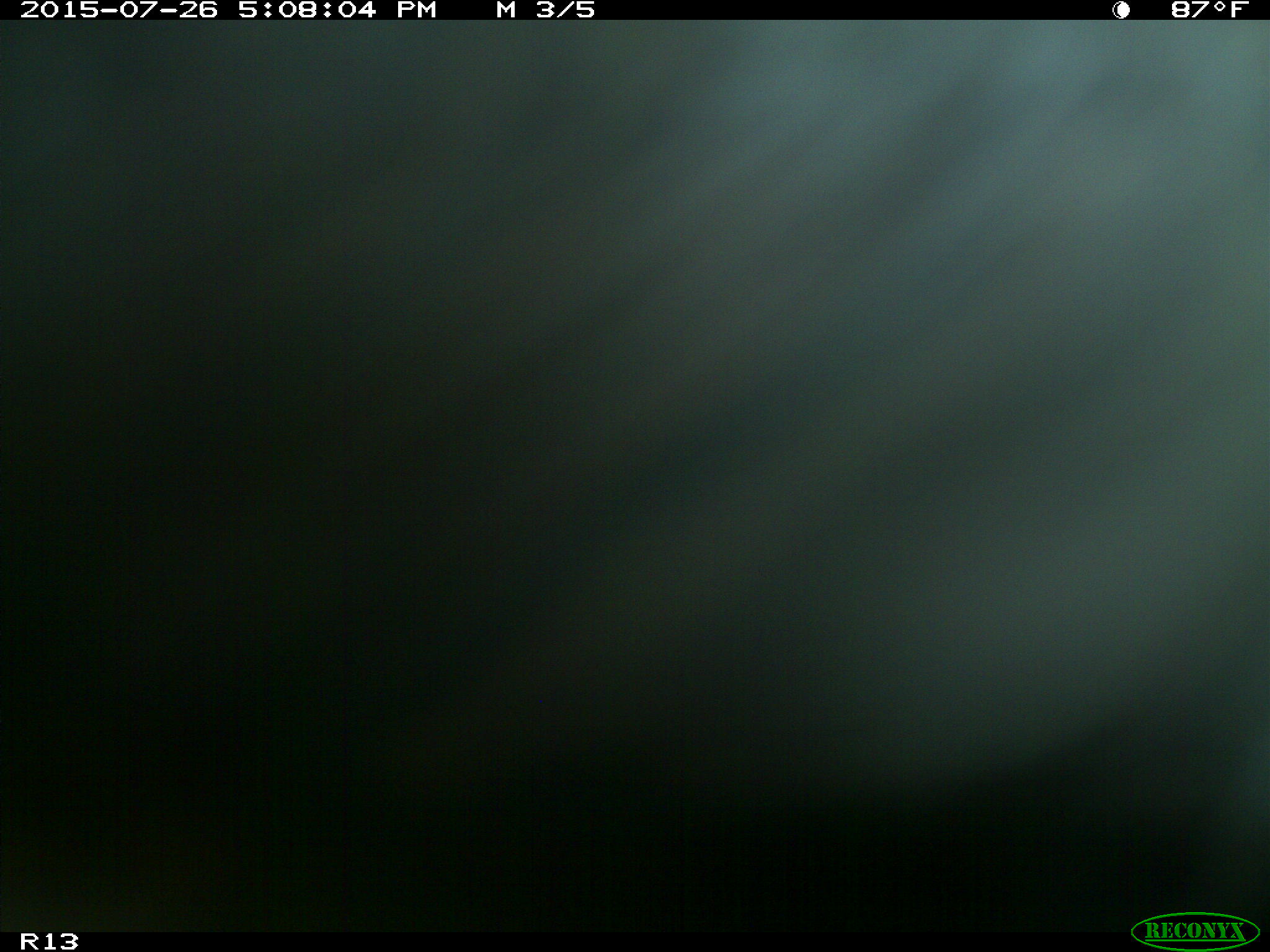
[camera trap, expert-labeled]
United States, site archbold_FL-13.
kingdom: Animalia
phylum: Chordata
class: Mammalia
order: Artiodactyla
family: Bovidae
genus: Bos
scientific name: Bos taurus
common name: domestic cow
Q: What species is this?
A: Bos taurus (domestic cow).